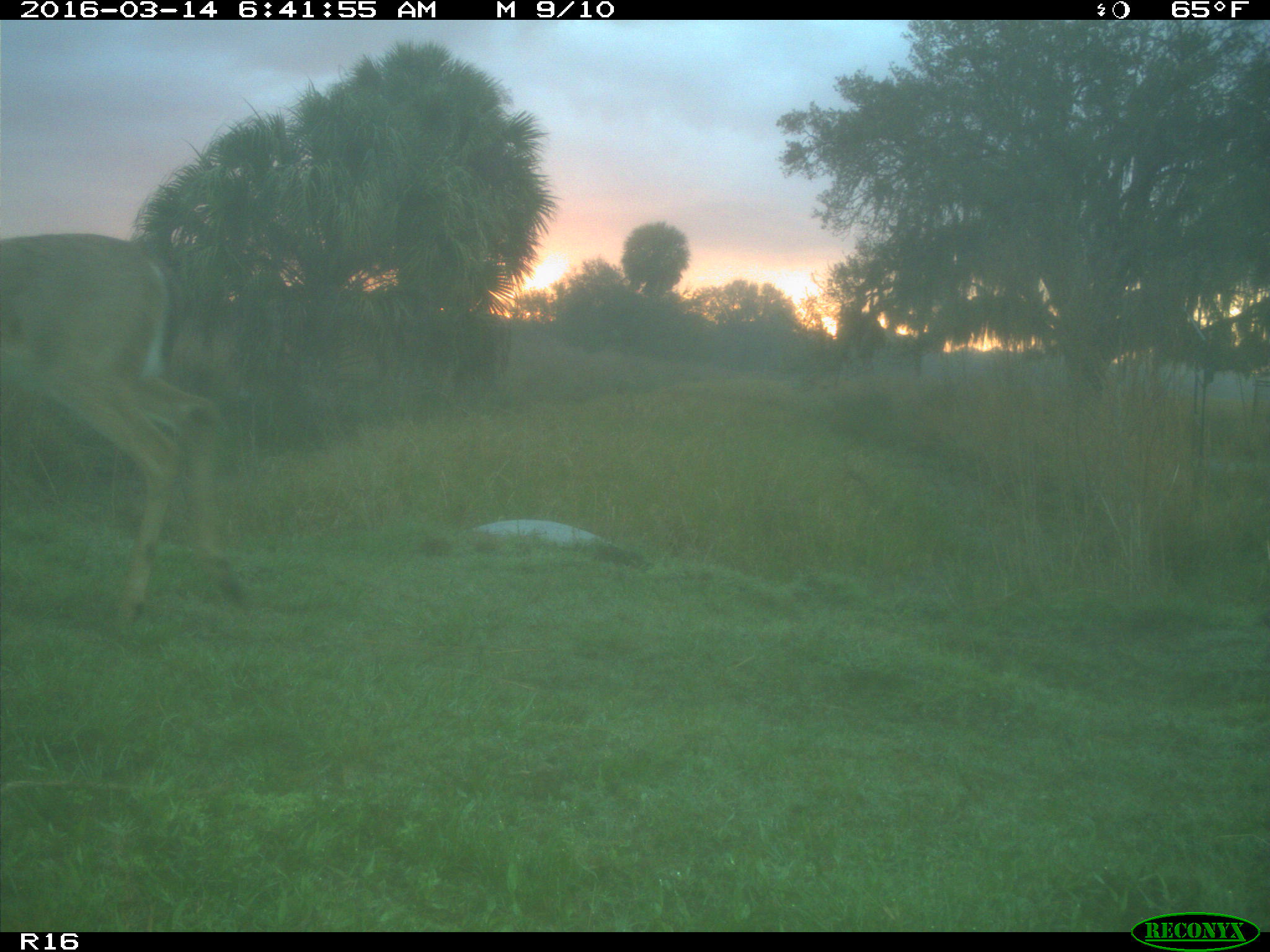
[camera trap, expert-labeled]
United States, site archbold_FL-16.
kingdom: Animalia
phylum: Chordata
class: Mammalia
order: Artiodactyla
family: Cervidae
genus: Odocoileus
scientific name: Odocoileus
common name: deer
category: unidentified deer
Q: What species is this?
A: Unidentified deer (deer) (Odocoileus).